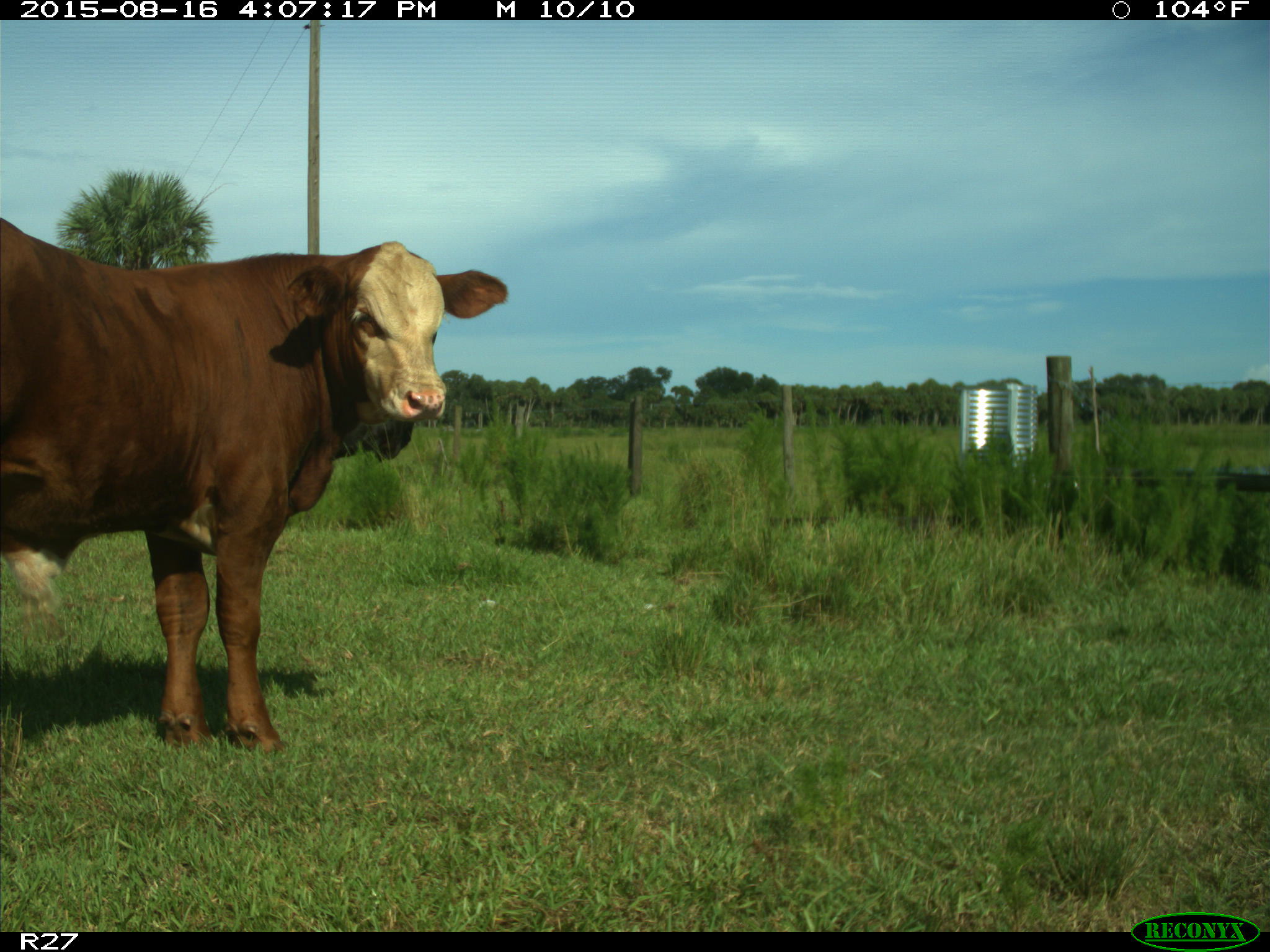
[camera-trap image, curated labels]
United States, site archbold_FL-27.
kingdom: Animalia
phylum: Chordata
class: Mammalia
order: Artiodactyla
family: Bovidae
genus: Bos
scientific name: Bos taurus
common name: domestic cow